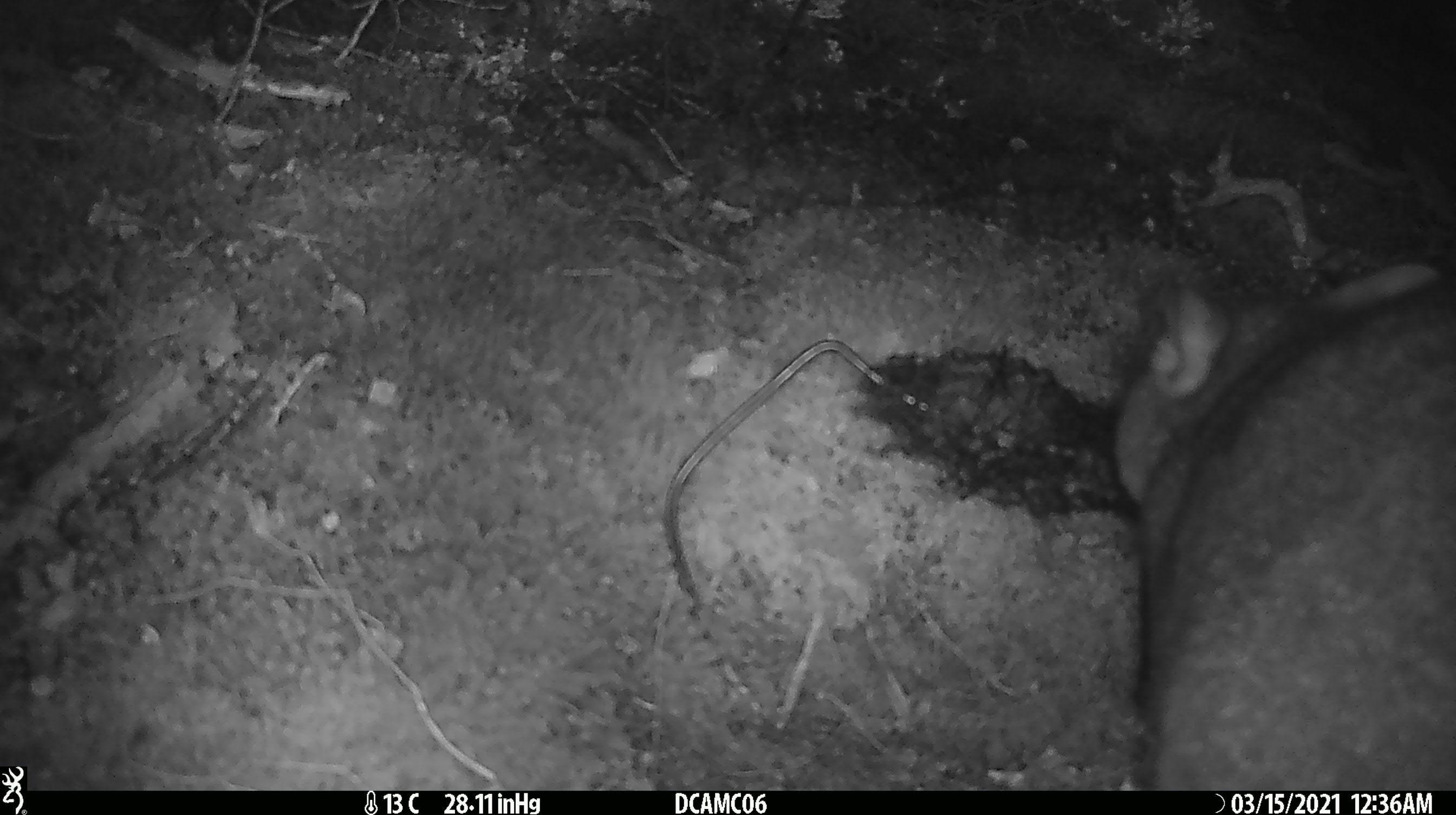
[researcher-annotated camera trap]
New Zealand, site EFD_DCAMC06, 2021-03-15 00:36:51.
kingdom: Animalia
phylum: Chordata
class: Mammalia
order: Diprotodontia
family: Phalangeridae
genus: Trichosurus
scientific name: Trichosurus vulpecula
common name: common brushtail possum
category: possum